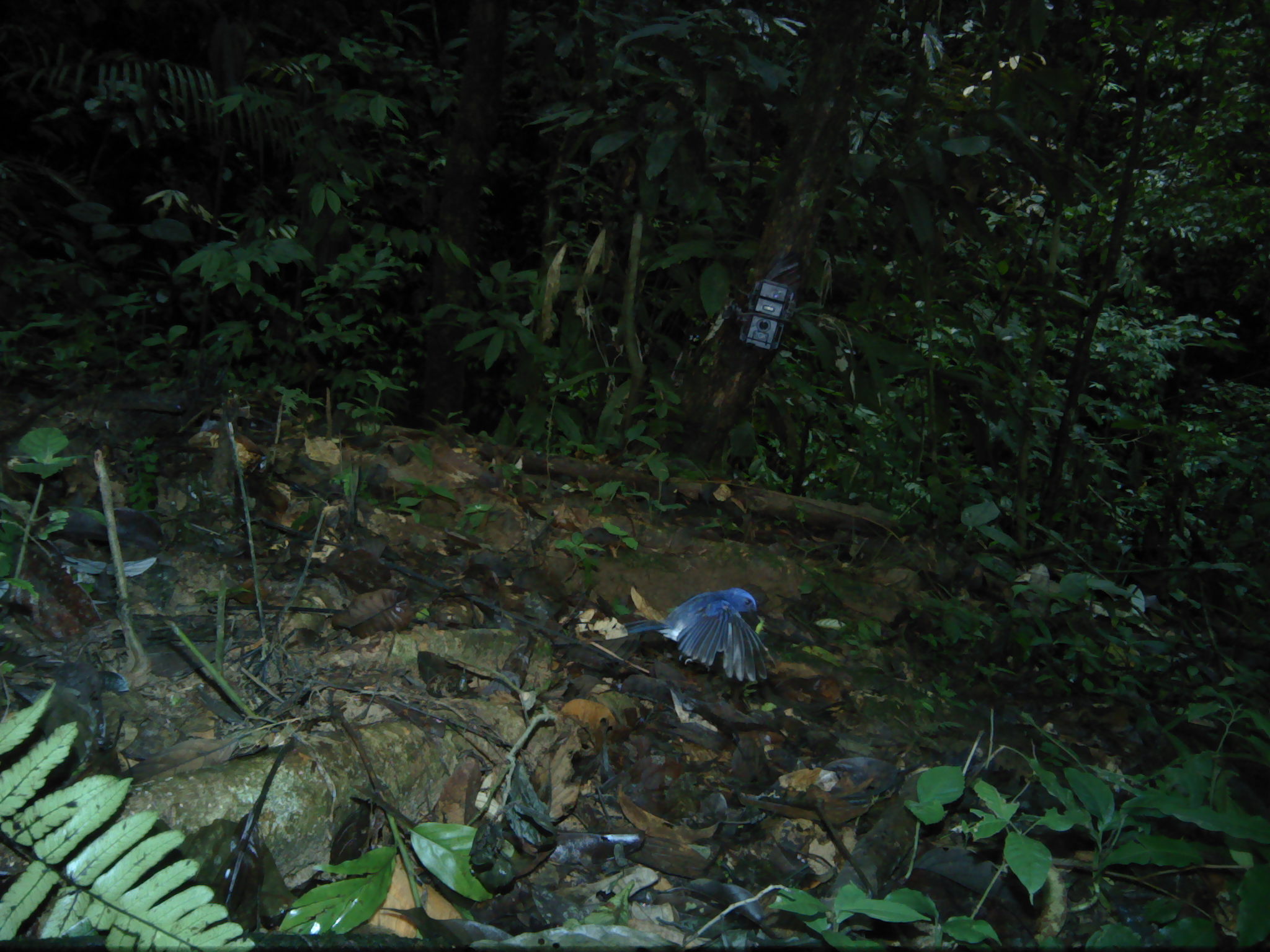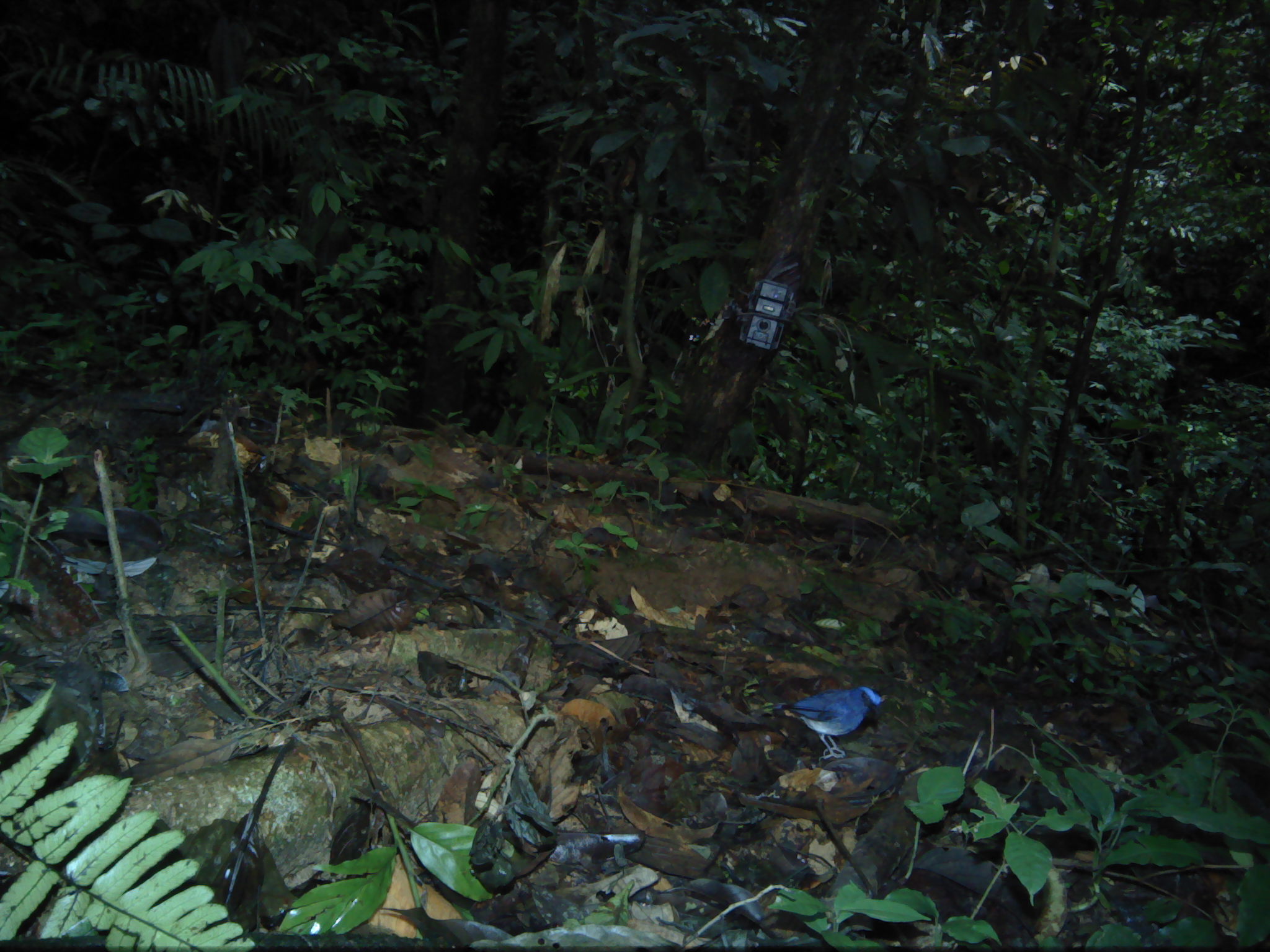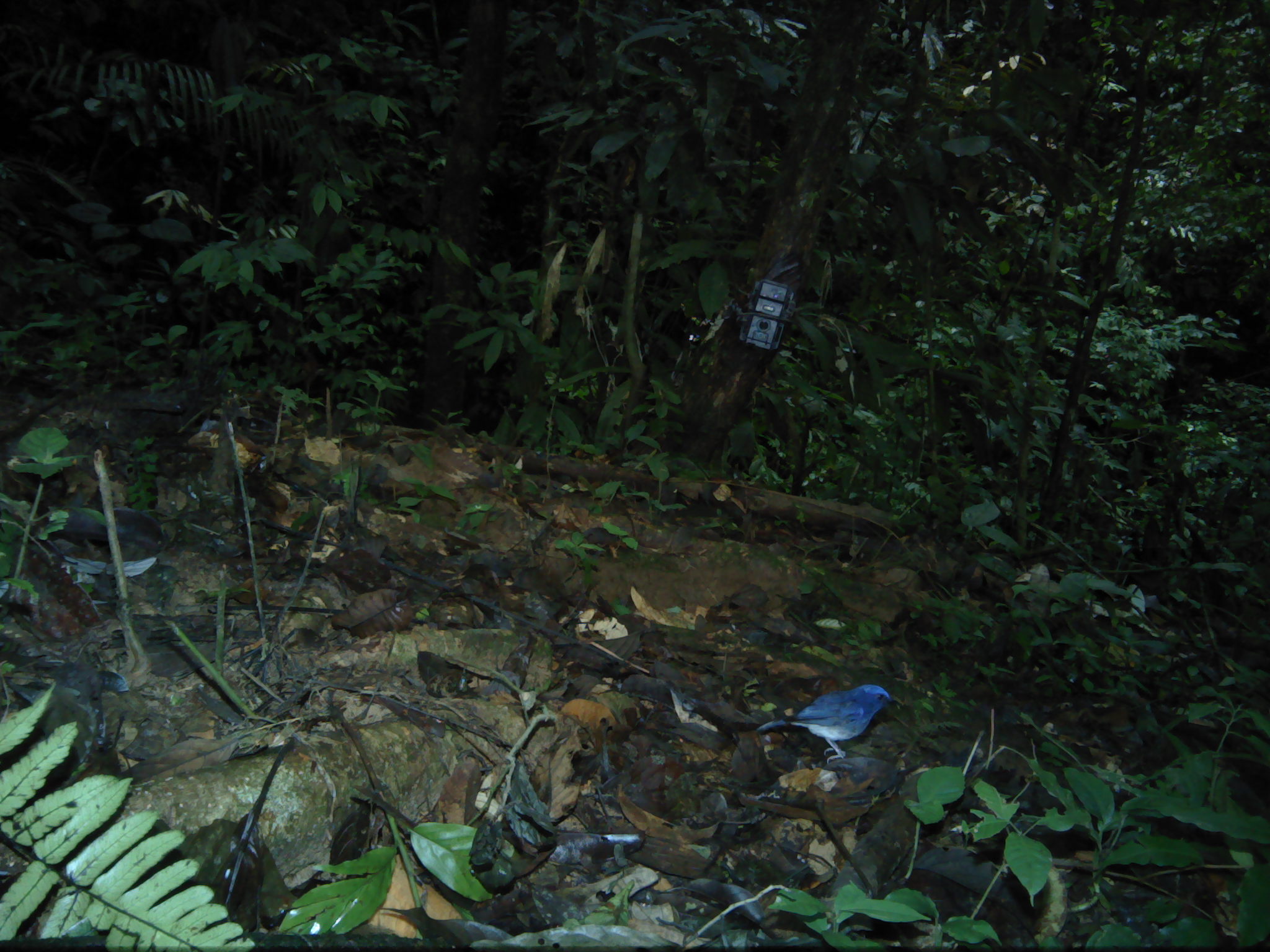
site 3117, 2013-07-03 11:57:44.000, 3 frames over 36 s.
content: unidentified animal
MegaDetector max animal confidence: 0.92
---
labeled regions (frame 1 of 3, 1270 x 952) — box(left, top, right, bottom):
unknown: box(621, 586, 776, 682)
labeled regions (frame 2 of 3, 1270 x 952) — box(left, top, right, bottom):
unknown: box(760, 685, 885, 762)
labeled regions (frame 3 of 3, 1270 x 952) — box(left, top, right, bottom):
unknown: box(757, 685, 903, 764)